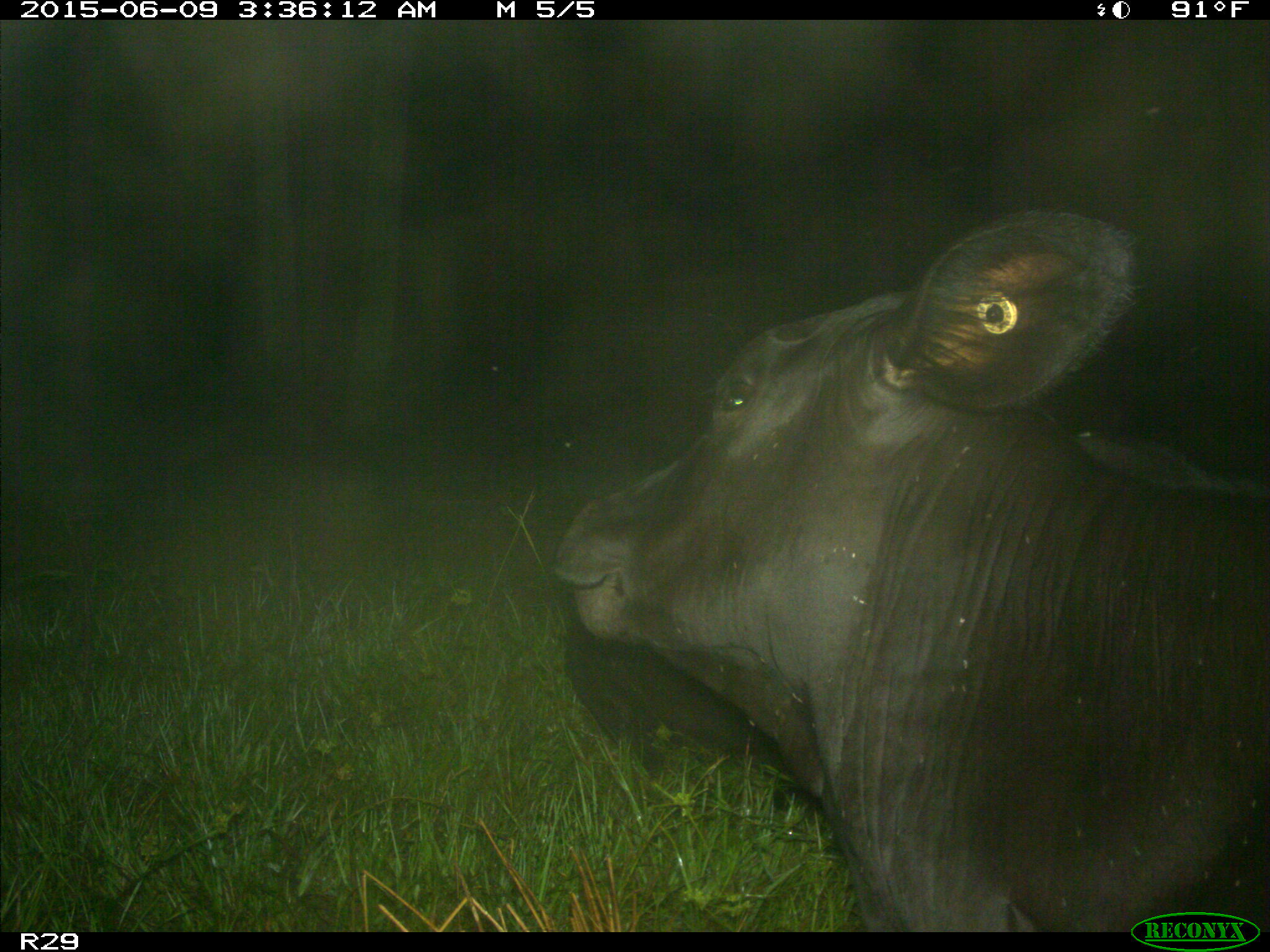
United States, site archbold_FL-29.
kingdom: Animalia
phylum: Chordata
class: Mammalia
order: Artiodactyla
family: Bovidae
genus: Bos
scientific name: Bos taurus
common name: domestic cow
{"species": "Bos taurus (domestic cow)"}